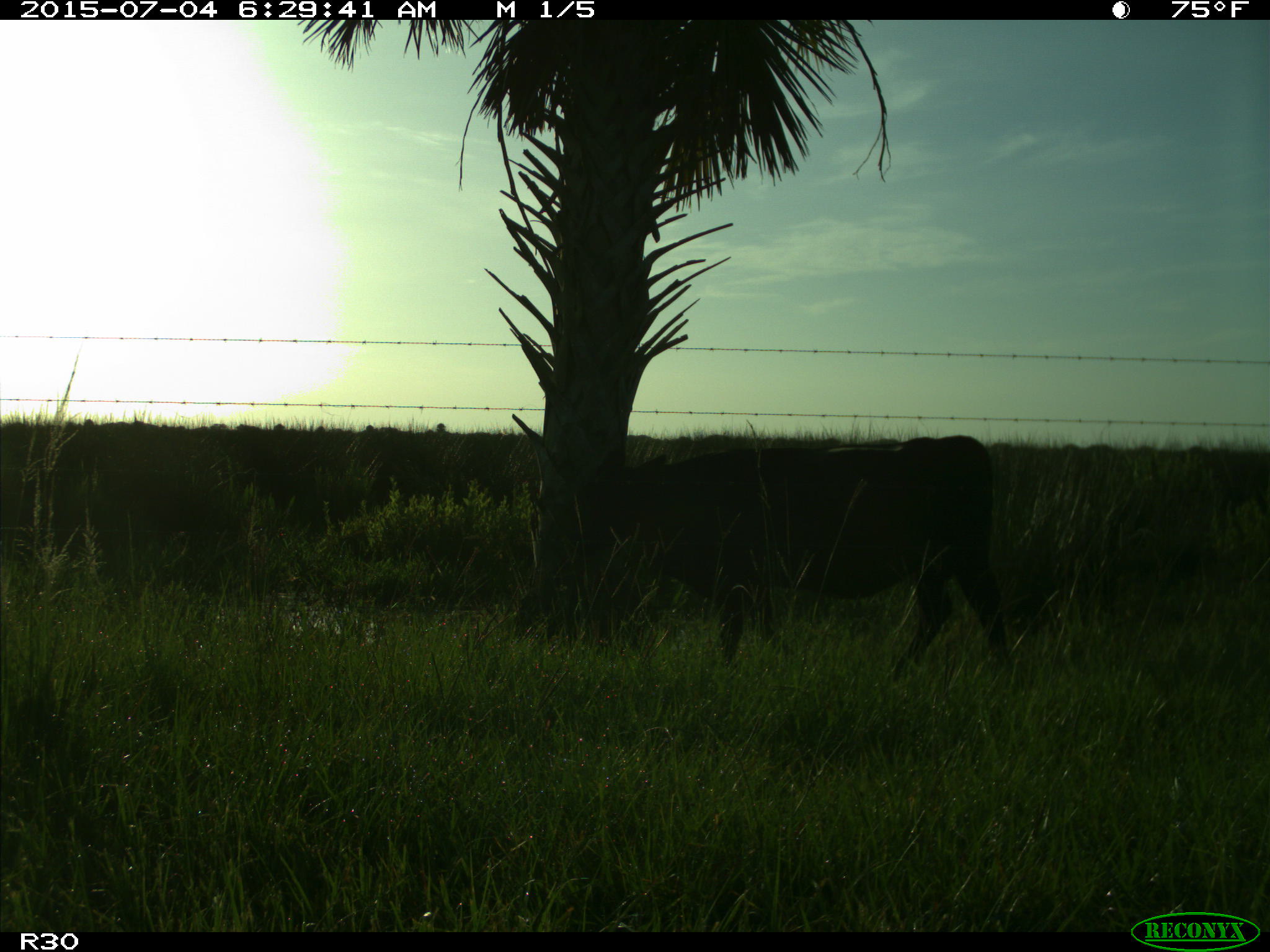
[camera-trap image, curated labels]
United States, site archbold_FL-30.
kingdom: Animalia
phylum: Chordata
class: Mammalia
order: Artiodactyla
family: Bovidae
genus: Bos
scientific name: Bos taurus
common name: domestic cow